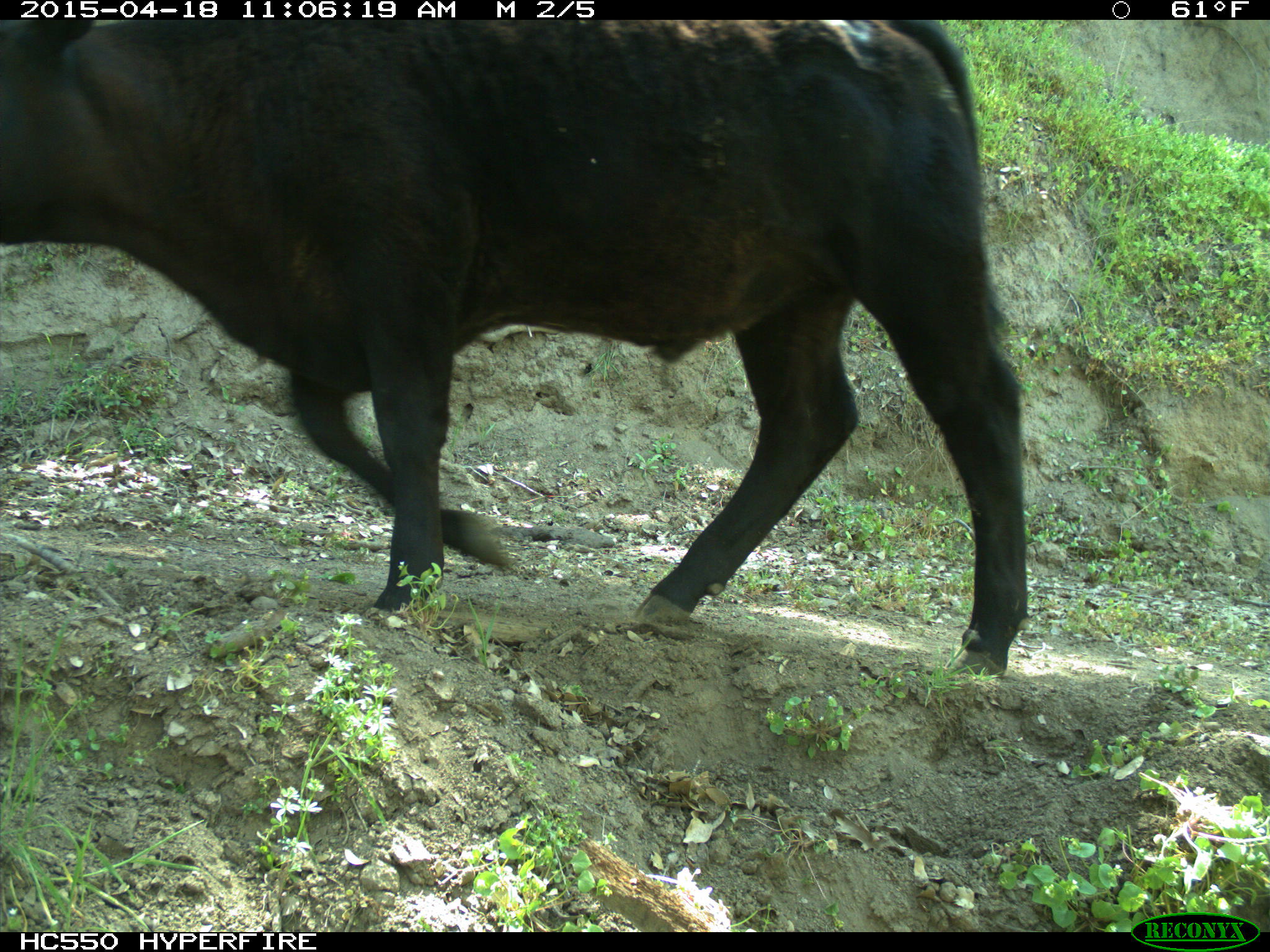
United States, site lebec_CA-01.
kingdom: Animalia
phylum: Chordata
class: Mammalia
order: Artiodactyla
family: Bovidae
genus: Bos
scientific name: Bos taurus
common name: domestic cow